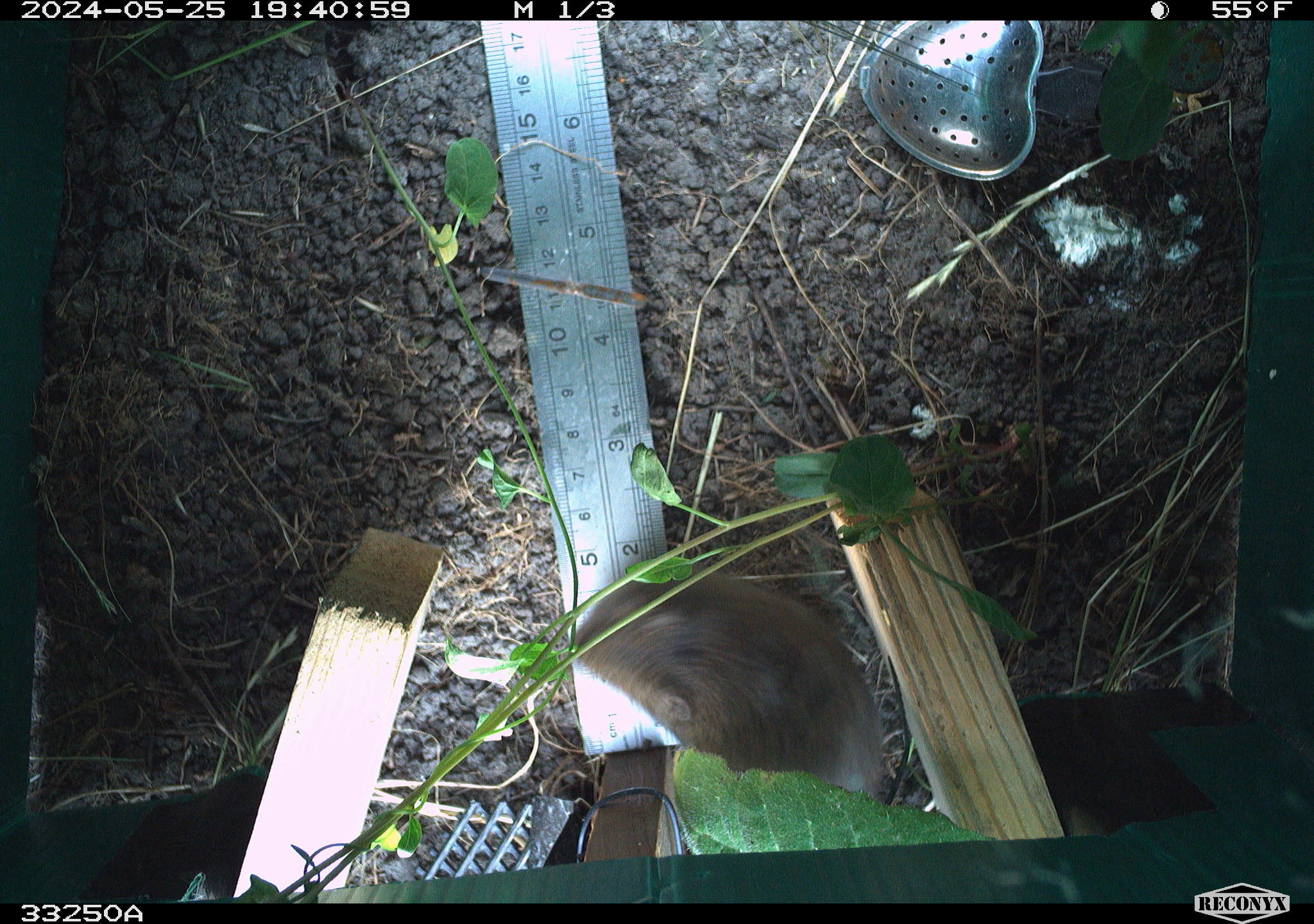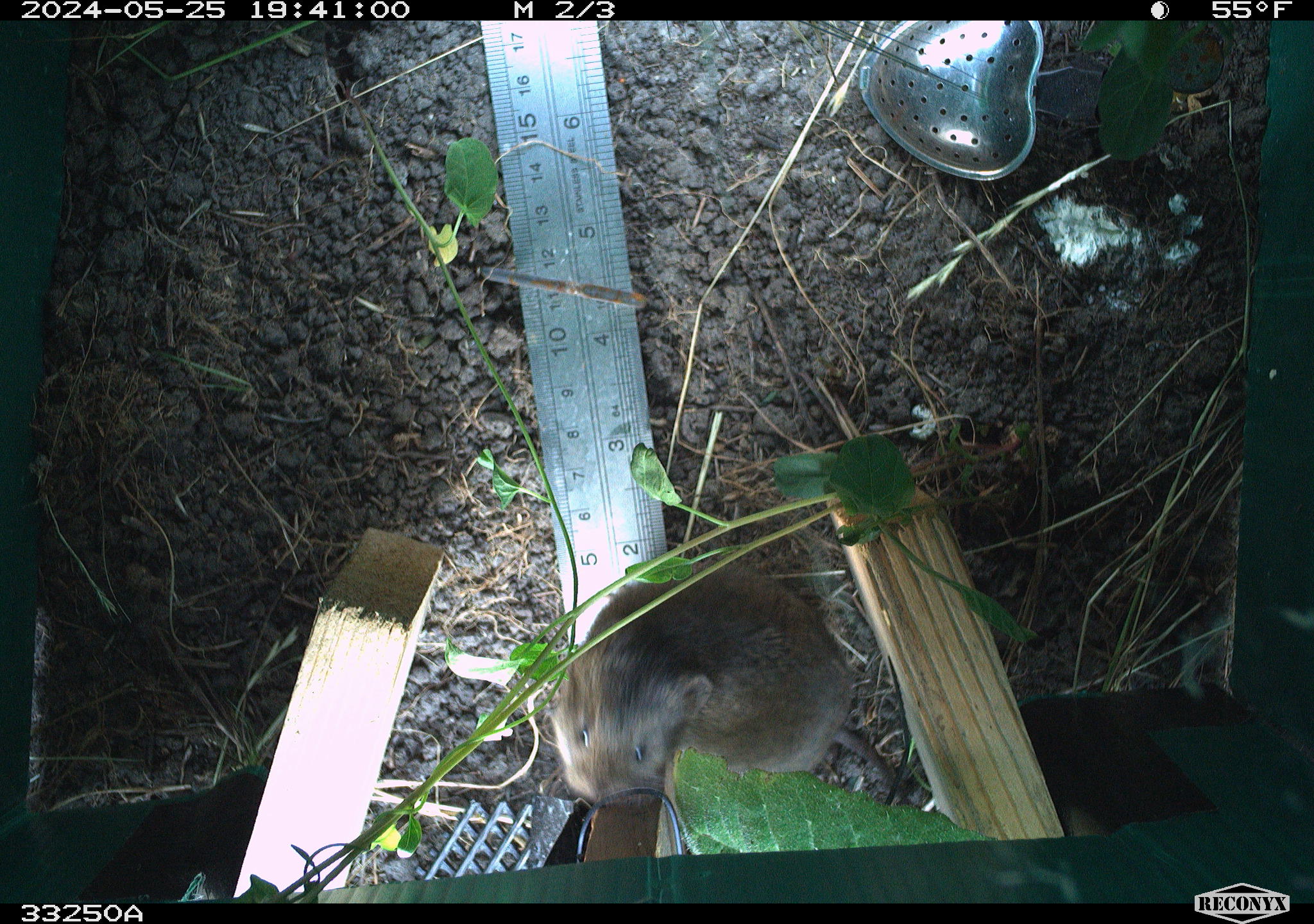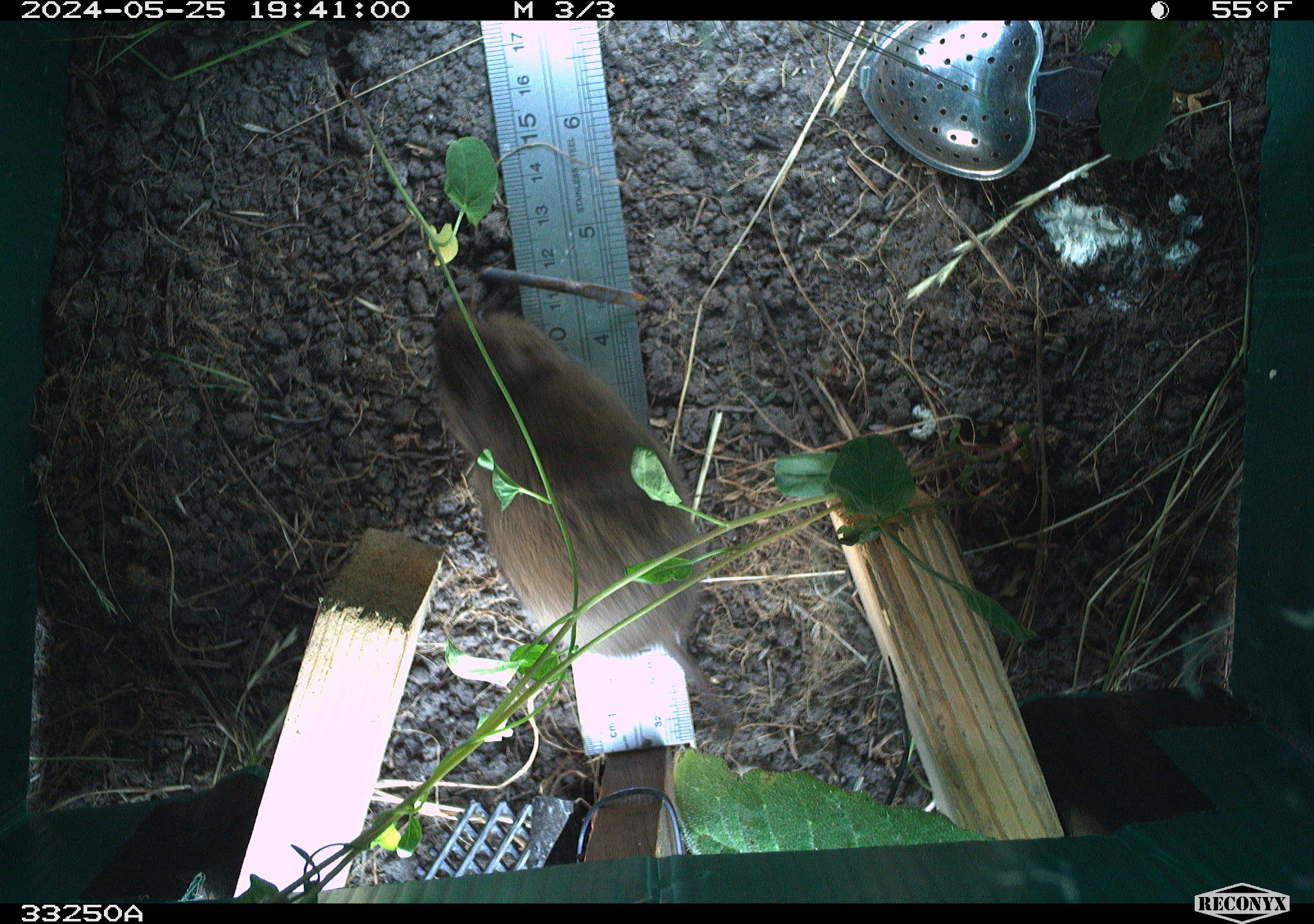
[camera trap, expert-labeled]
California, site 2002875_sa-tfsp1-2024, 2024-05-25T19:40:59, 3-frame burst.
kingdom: Animalia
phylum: Chordata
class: Mammalia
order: Rodentia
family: Cricetidae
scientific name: Arvicolinae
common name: voles, lemmings, and muskrats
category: arvicolinae subfamily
Arvicolinae subfamily (voles, lemmings, and muskrats) (Arvicolinae).